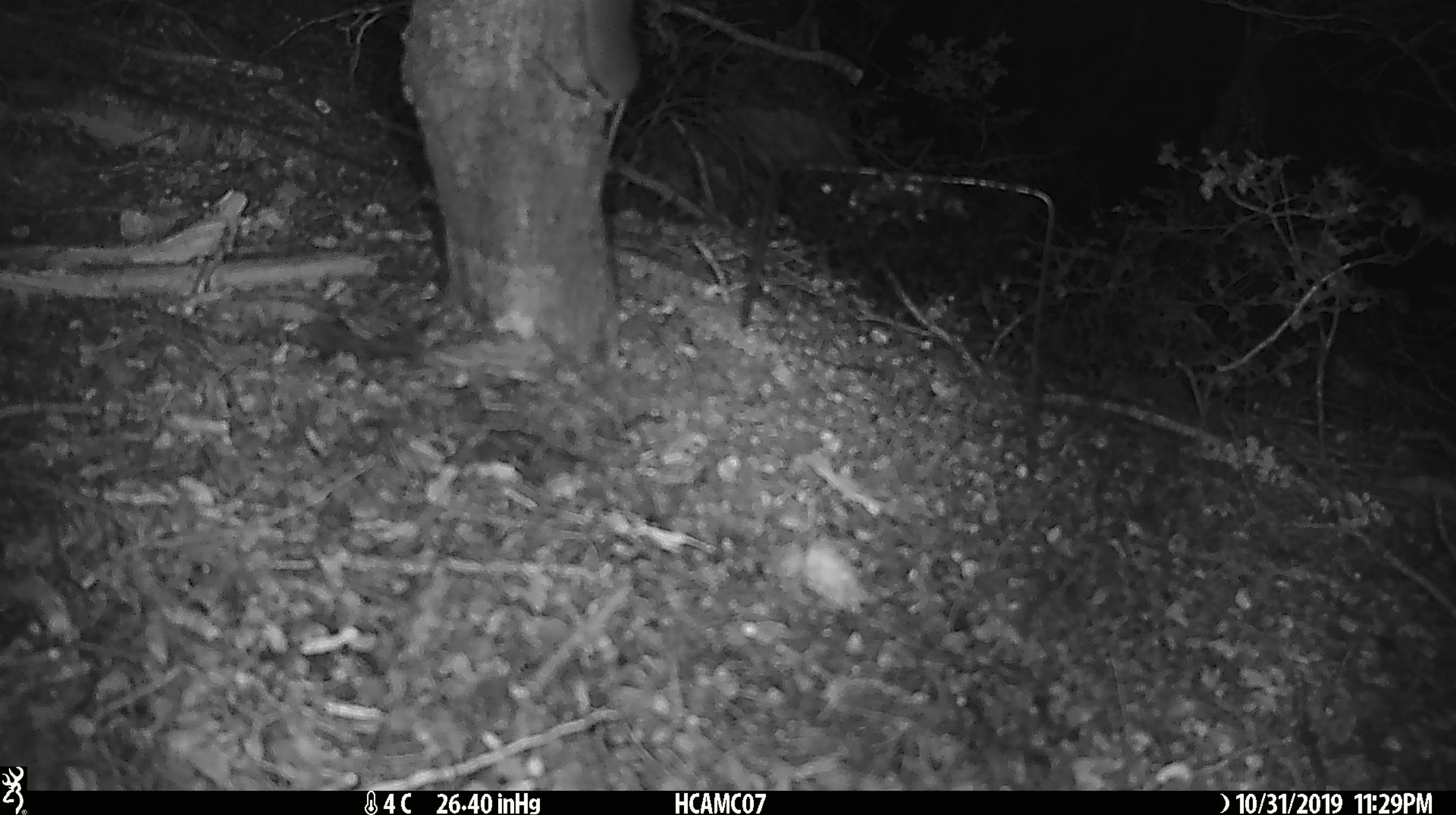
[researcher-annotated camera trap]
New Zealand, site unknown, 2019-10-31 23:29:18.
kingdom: Animalia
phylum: Chordata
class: Mammalia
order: Rodentia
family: Muridae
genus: Mus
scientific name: Mus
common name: mouse